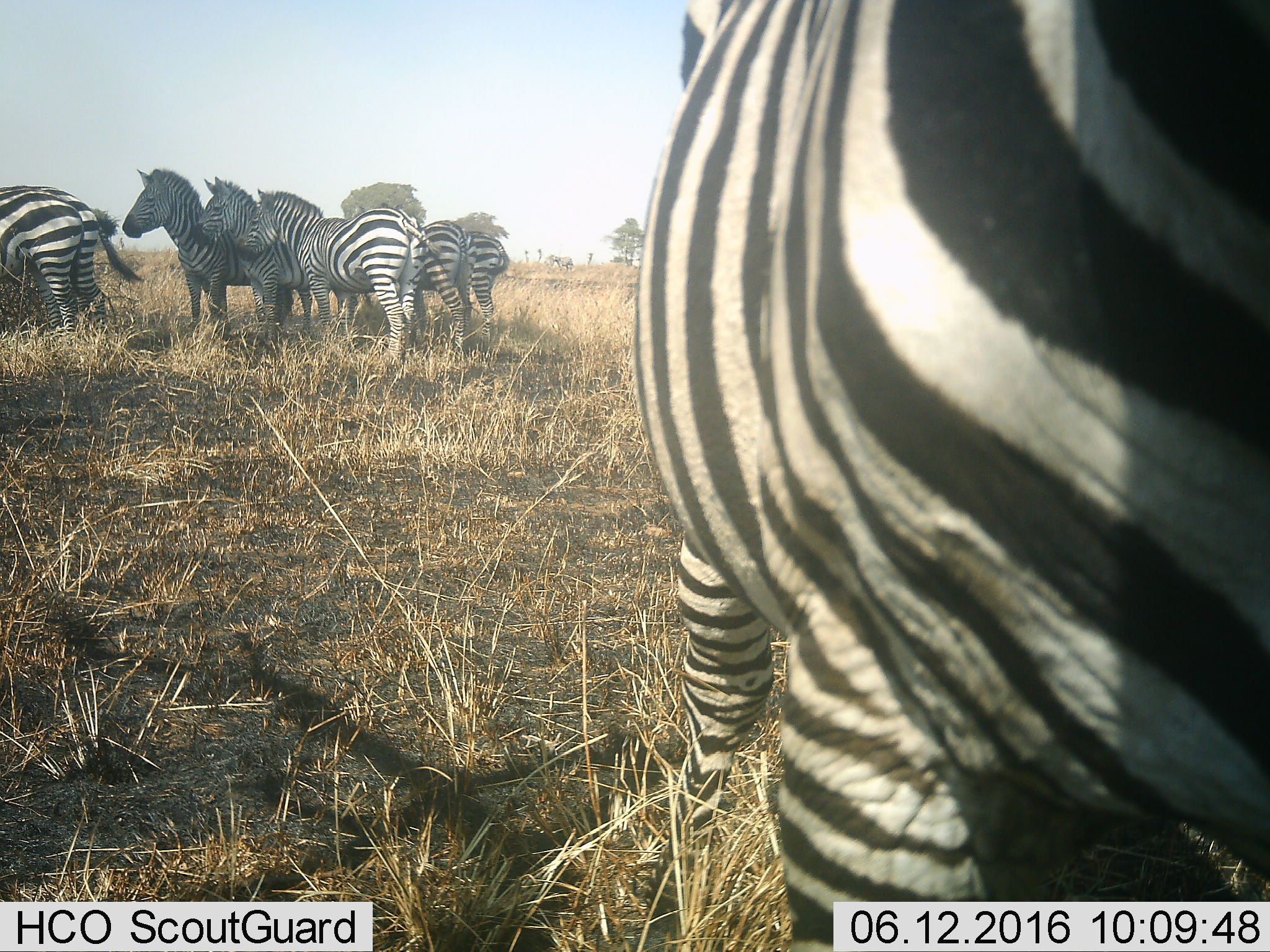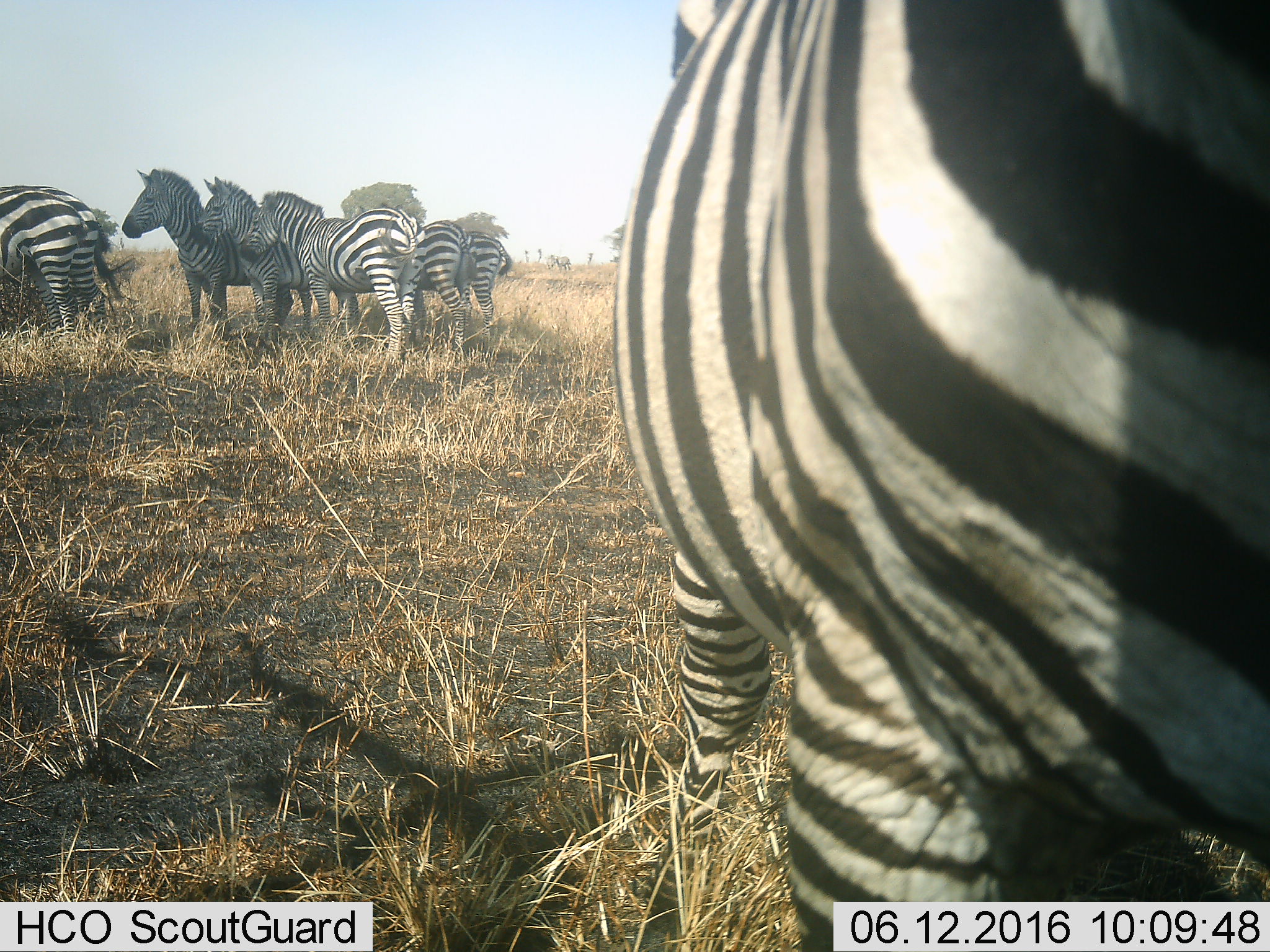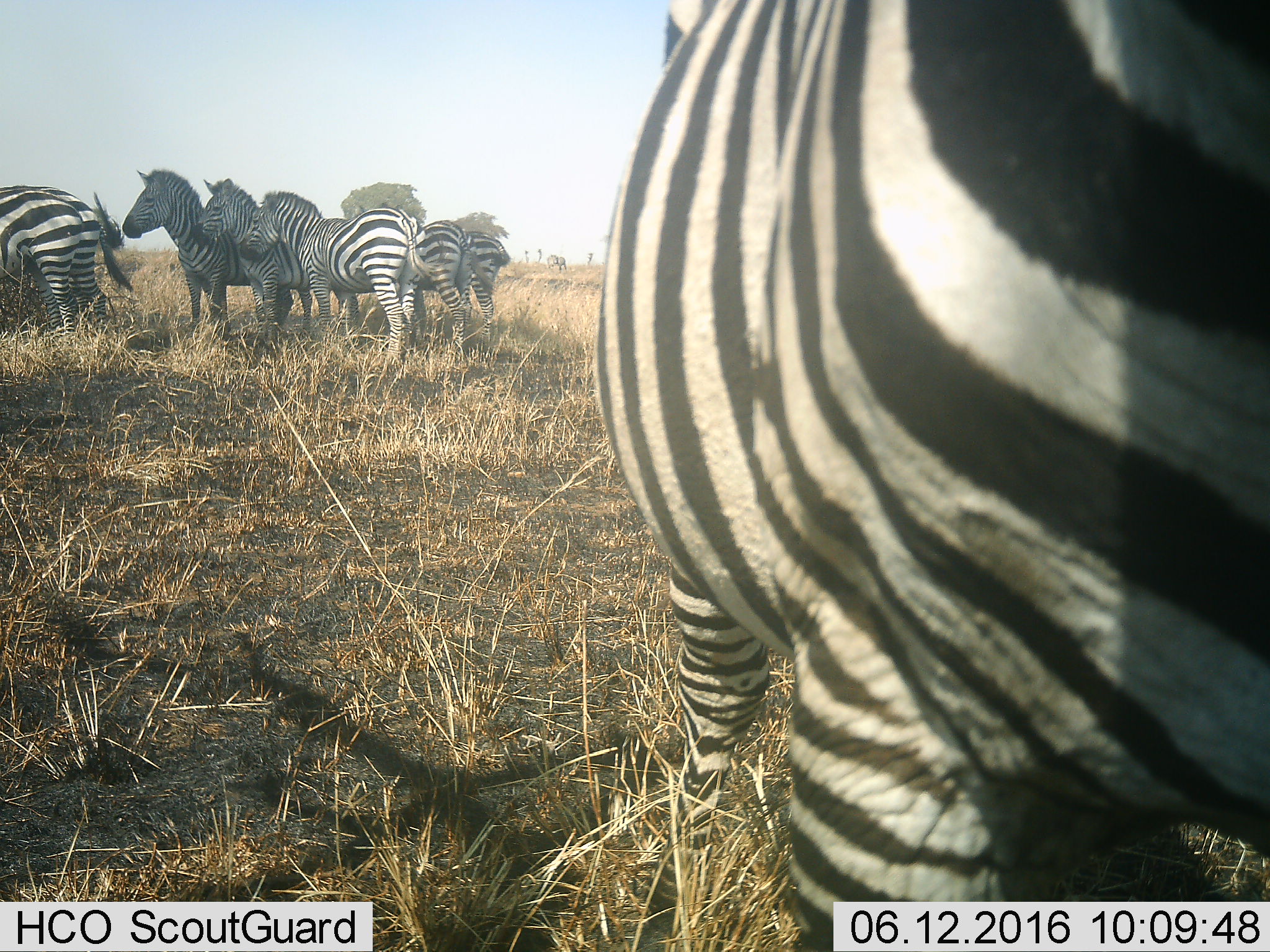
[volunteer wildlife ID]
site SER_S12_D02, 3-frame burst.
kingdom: Animalia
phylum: Chordata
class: Mammalia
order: Perissodactyla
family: Equidae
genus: Equus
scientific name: Equus quagga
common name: plains zebra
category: zebraplains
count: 8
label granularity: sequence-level